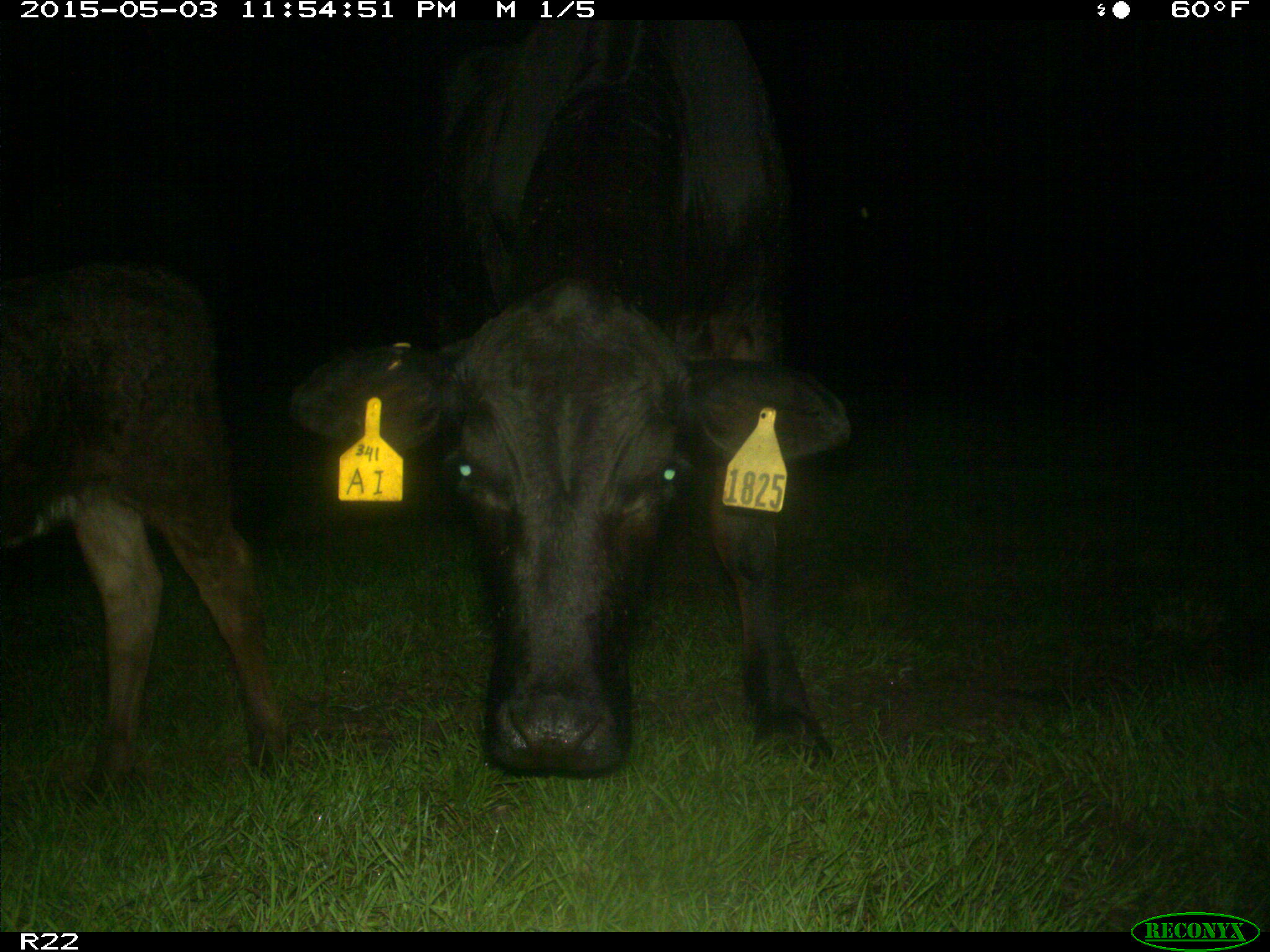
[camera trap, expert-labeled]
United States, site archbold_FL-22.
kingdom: Animalia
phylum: Chordata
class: Mammalia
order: Artiodactyla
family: Bovidae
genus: Bos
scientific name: Bos taurus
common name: domestic cow